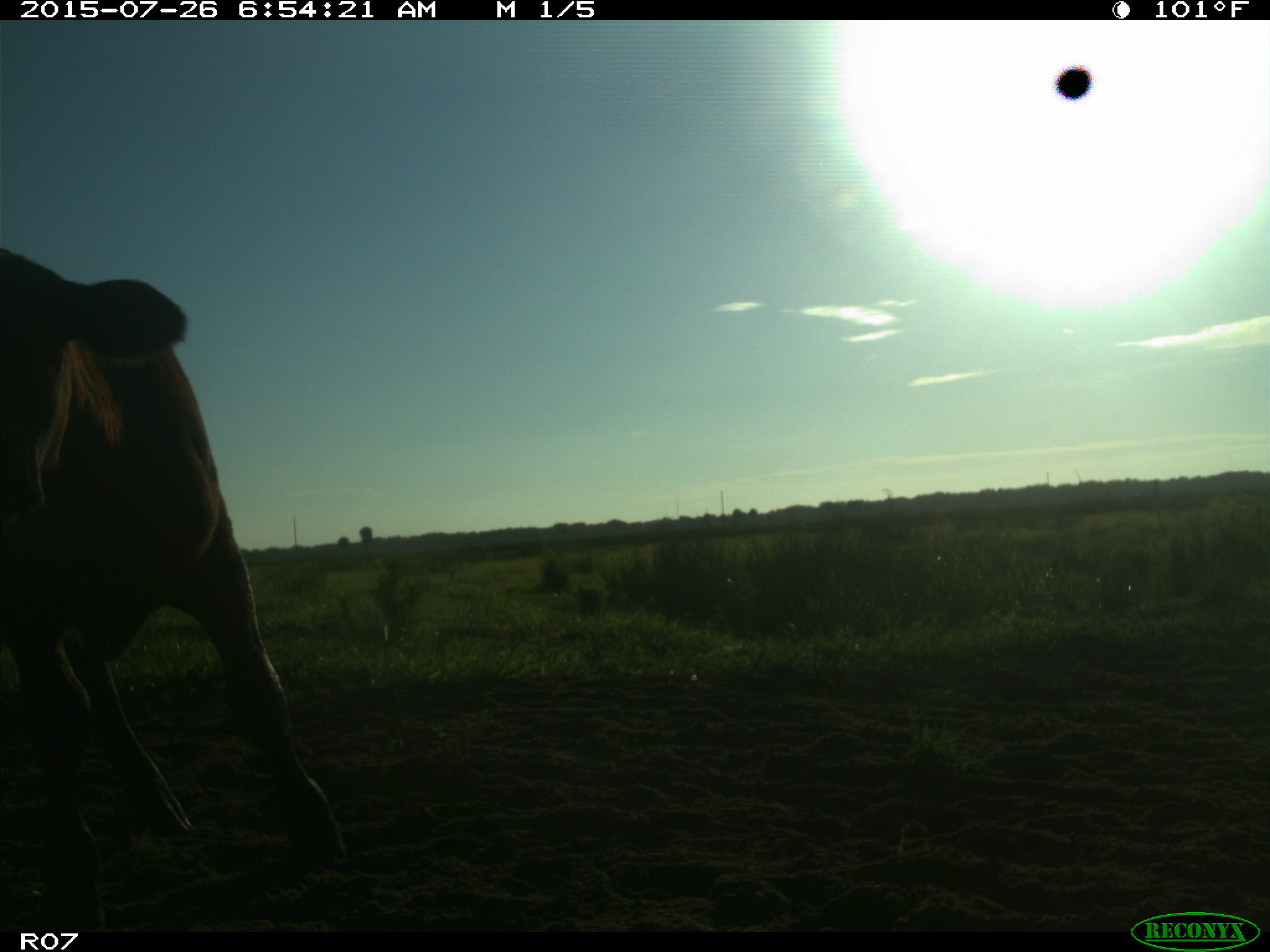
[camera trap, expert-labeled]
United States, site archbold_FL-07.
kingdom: Animalia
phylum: Chordata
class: Mammalia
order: Artiodactyla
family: Bovidae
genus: Bos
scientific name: Bos taurus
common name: domestic cow